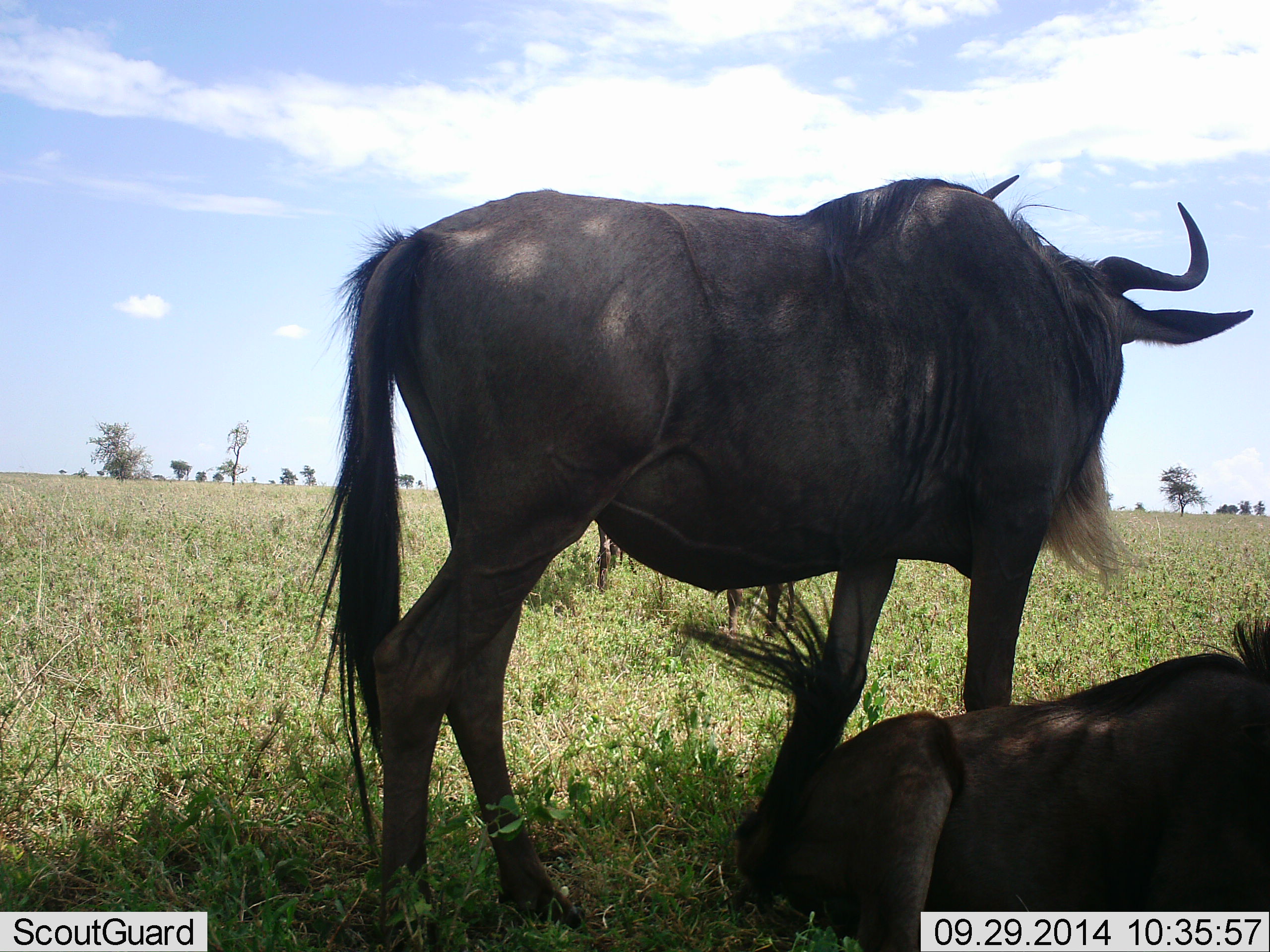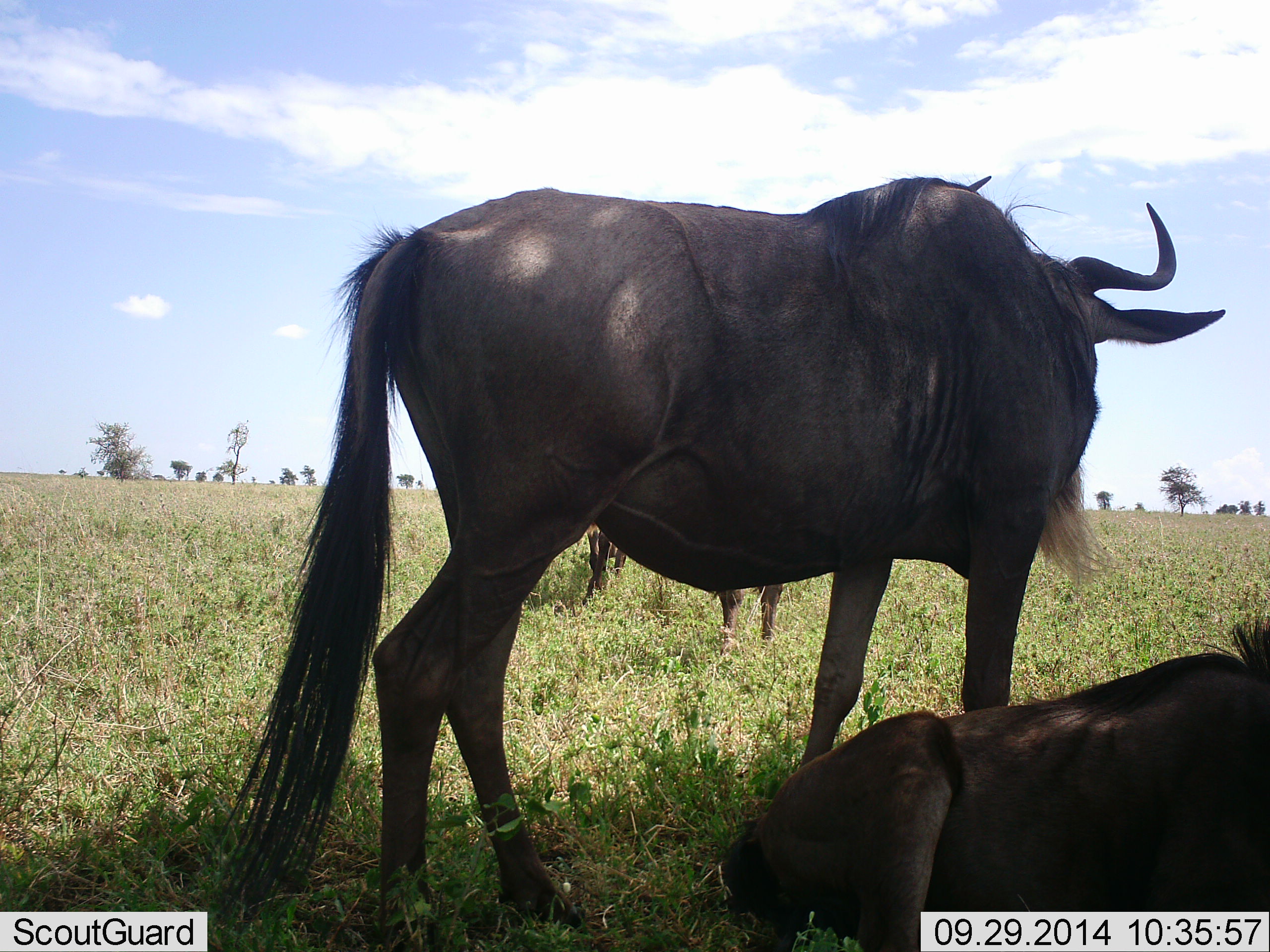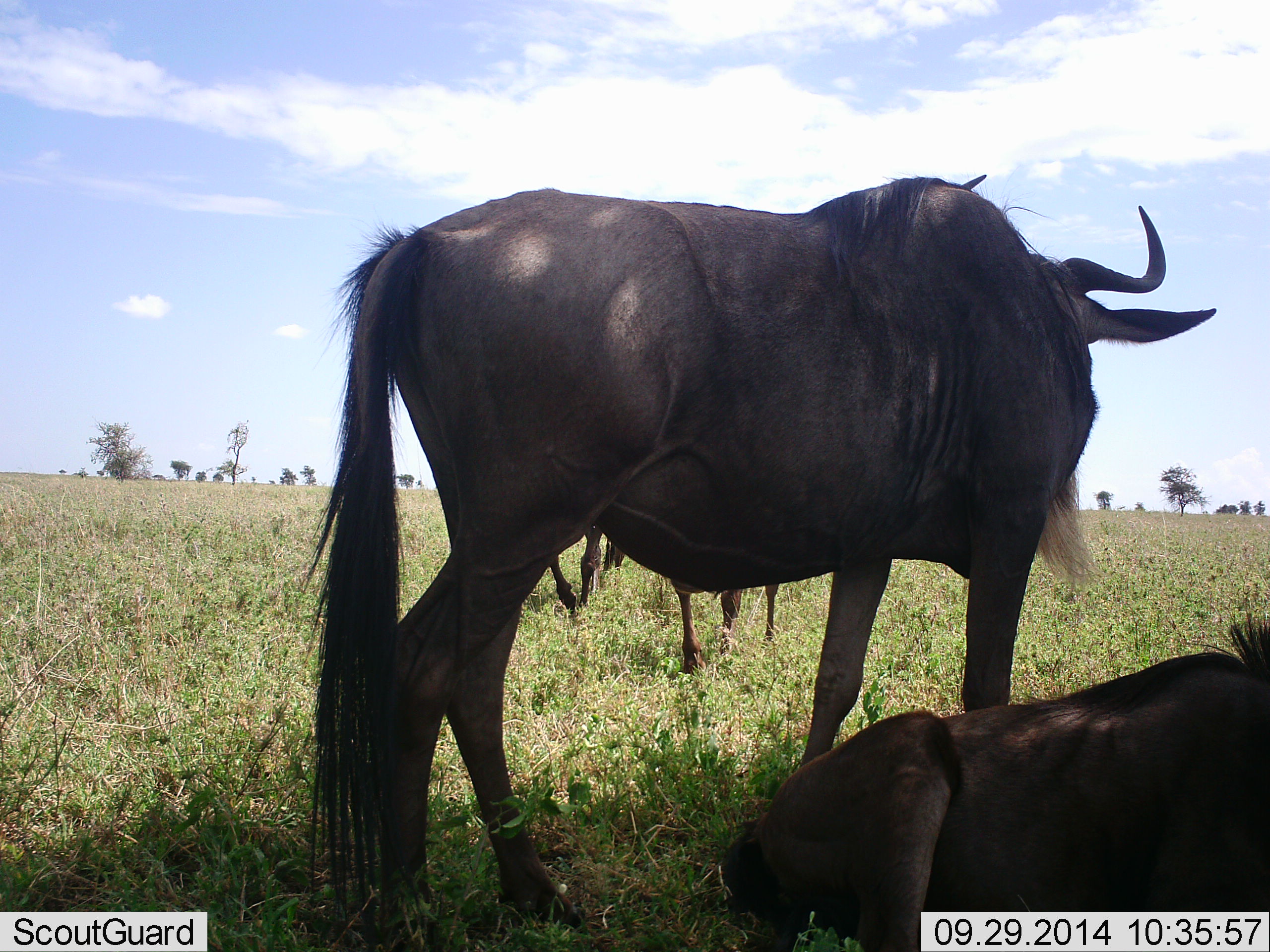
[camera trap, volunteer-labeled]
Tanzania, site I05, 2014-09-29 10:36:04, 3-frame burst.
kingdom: Animalia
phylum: Chordata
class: Mammalia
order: Artiodactyla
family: Bovidae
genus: Connochaetes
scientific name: Connochaetes taurinus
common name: blue wildebeest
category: wildebeest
Wildebeest (blue wildebeest) (Connochaetes taurinus), count 3. Behavior (volunteer vote fractions): standing 80%, resting 70%, moving 40%, interacting 10%. Young present (vote fraction): 0%. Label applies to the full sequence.